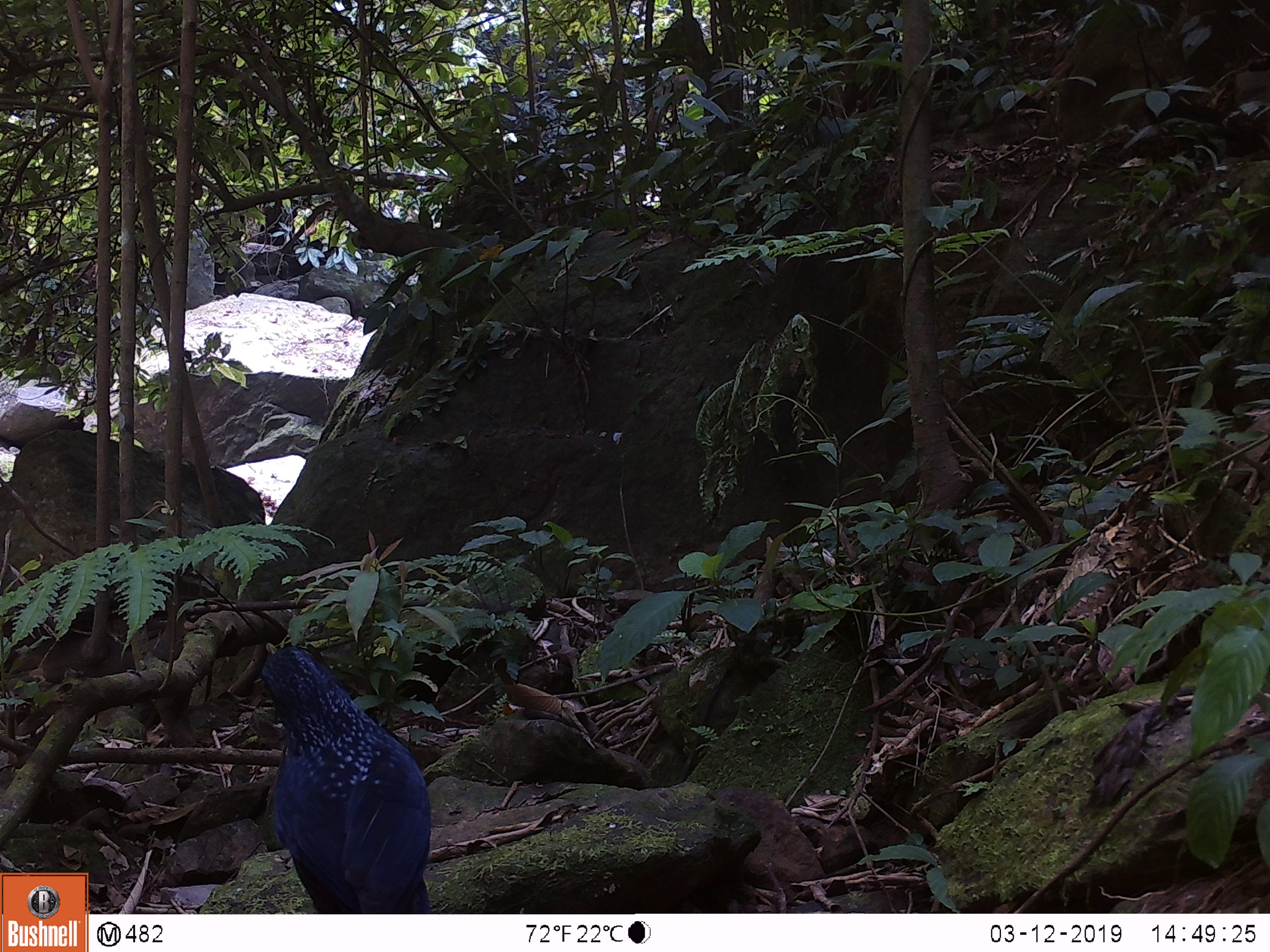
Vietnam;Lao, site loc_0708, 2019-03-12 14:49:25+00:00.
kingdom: Animalia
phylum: Chordata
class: Aves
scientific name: Aves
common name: bird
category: unidentified bird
Unidentified bird (bird) (Aves). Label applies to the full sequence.